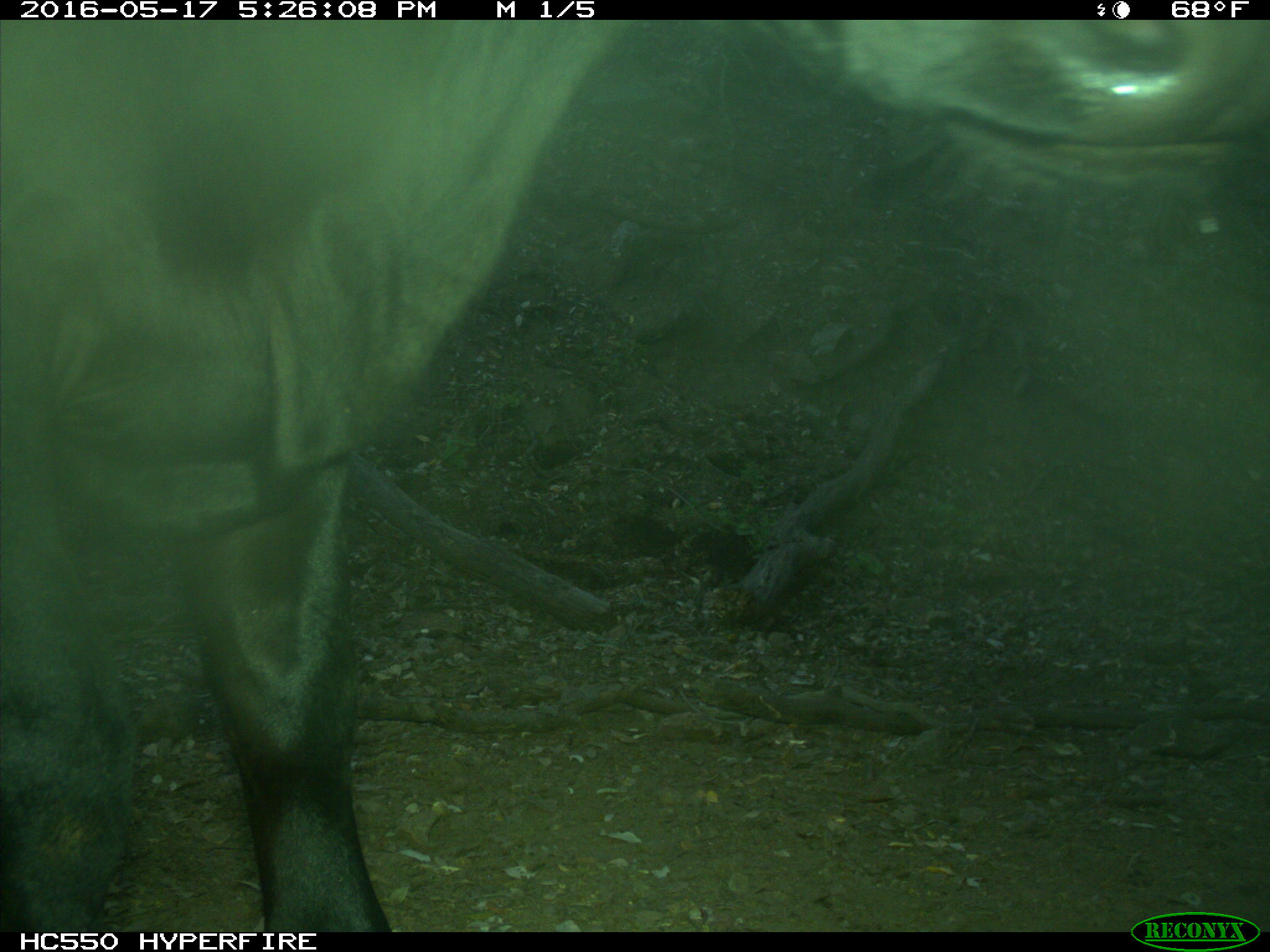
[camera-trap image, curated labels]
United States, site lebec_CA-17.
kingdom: Animalia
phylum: Chordata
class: Mammalia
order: Artiodactyla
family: Bovidae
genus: Bos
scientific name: Bos taurus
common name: domestic cow